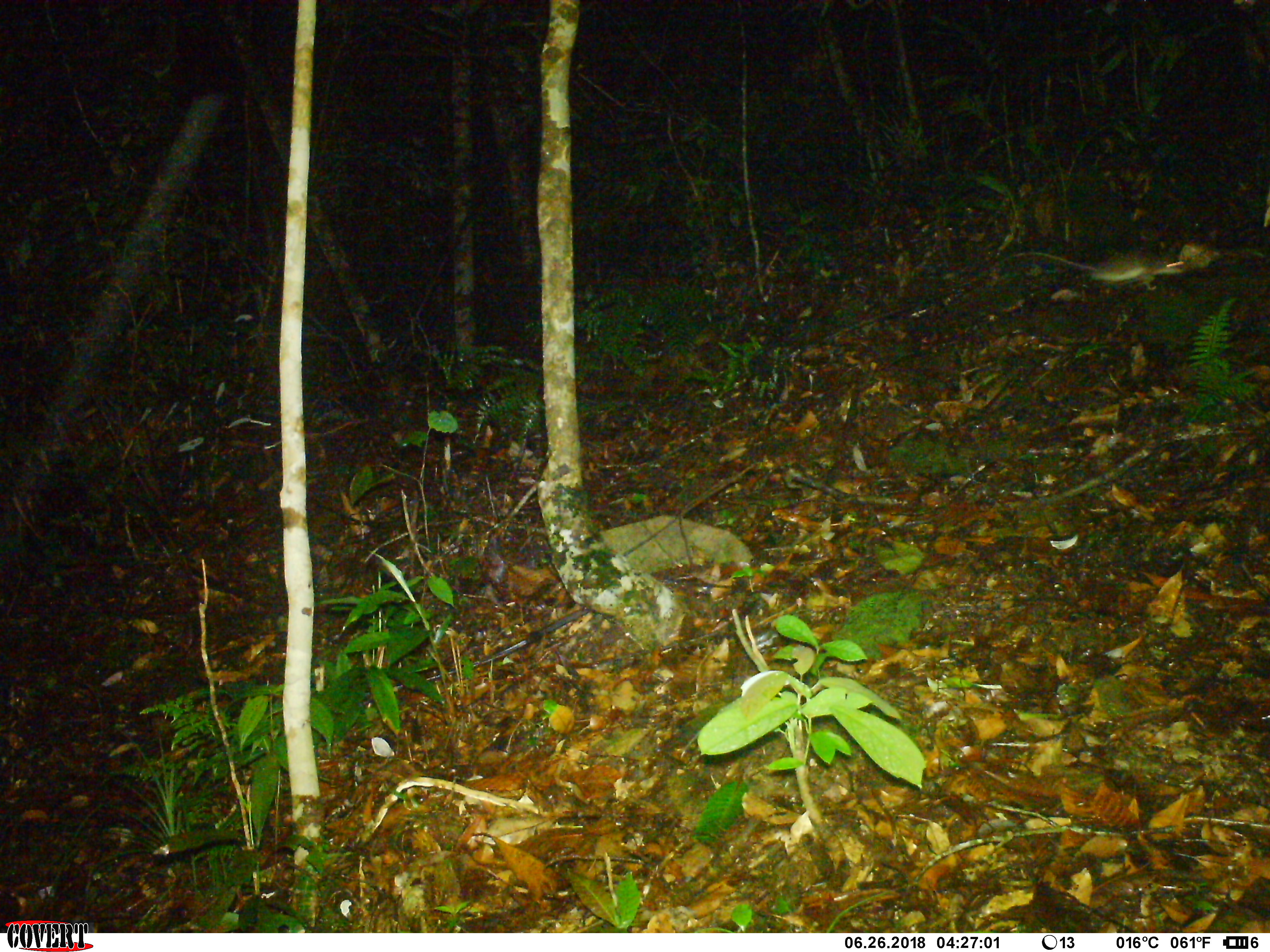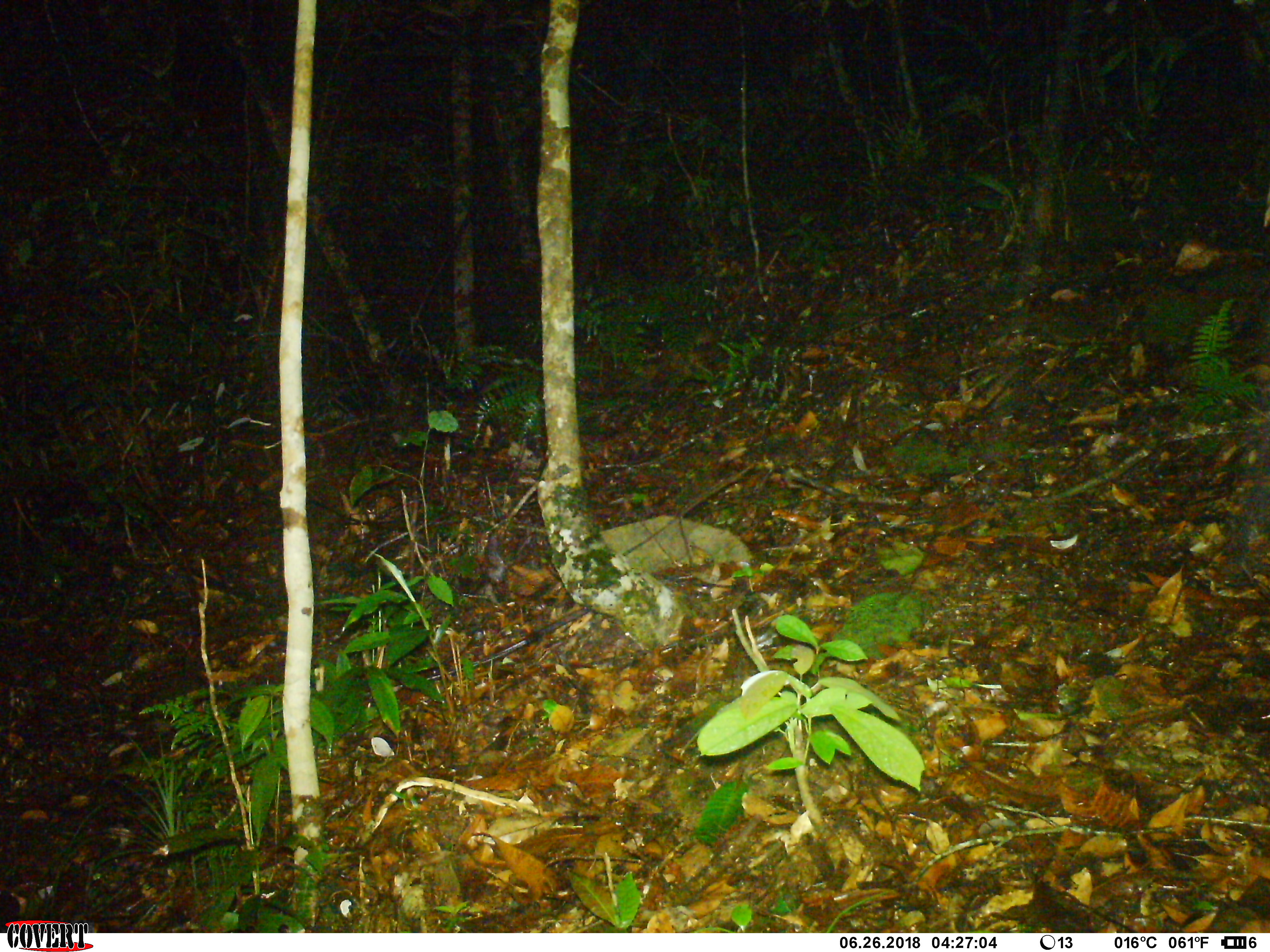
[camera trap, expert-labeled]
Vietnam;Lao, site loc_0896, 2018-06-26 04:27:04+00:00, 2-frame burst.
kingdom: Animalia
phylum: Chordata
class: Mammalia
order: Rodentia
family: Muridae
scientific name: Muridae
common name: old-world mice and rats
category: unidentified murid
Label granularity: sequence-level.